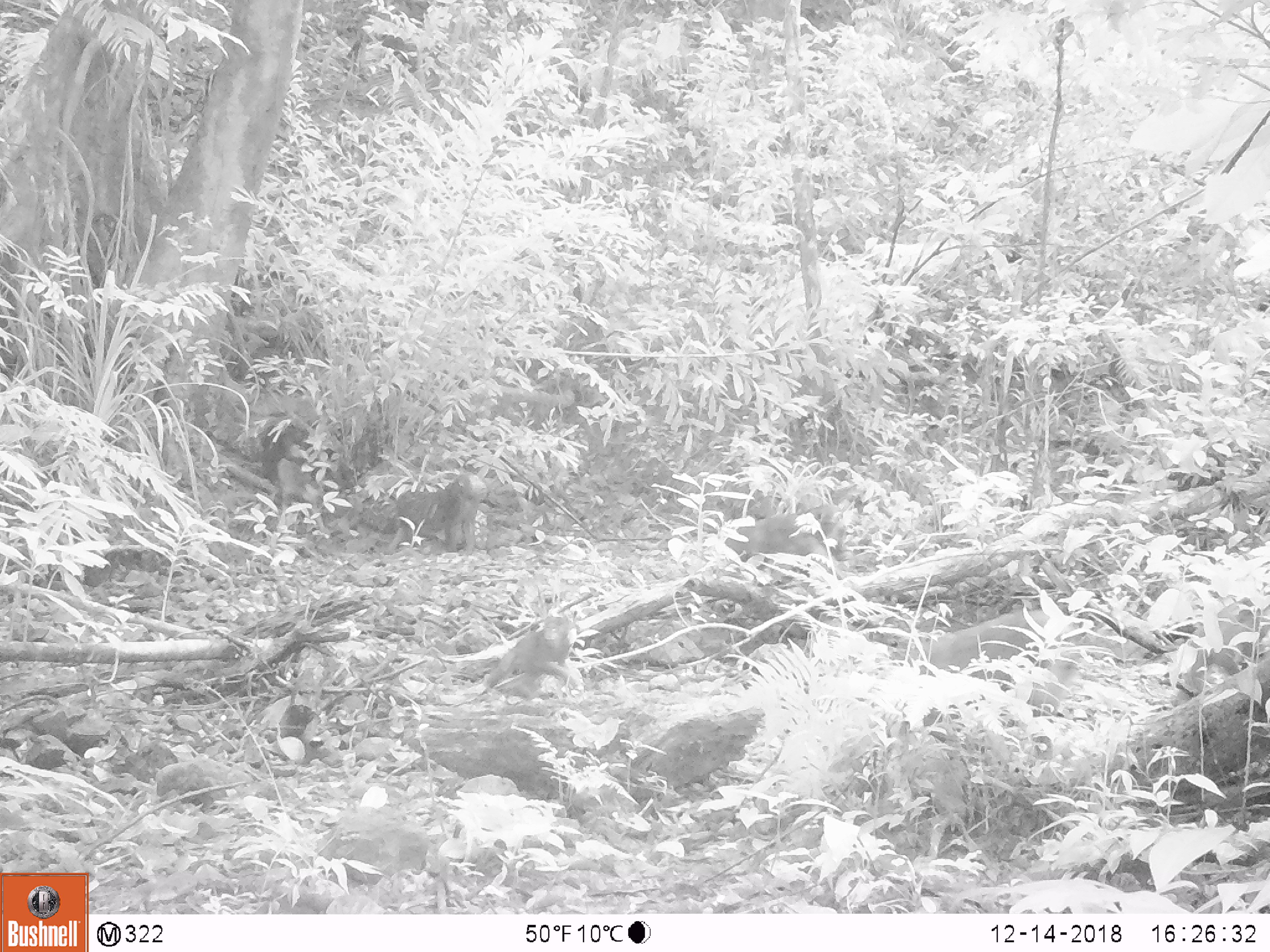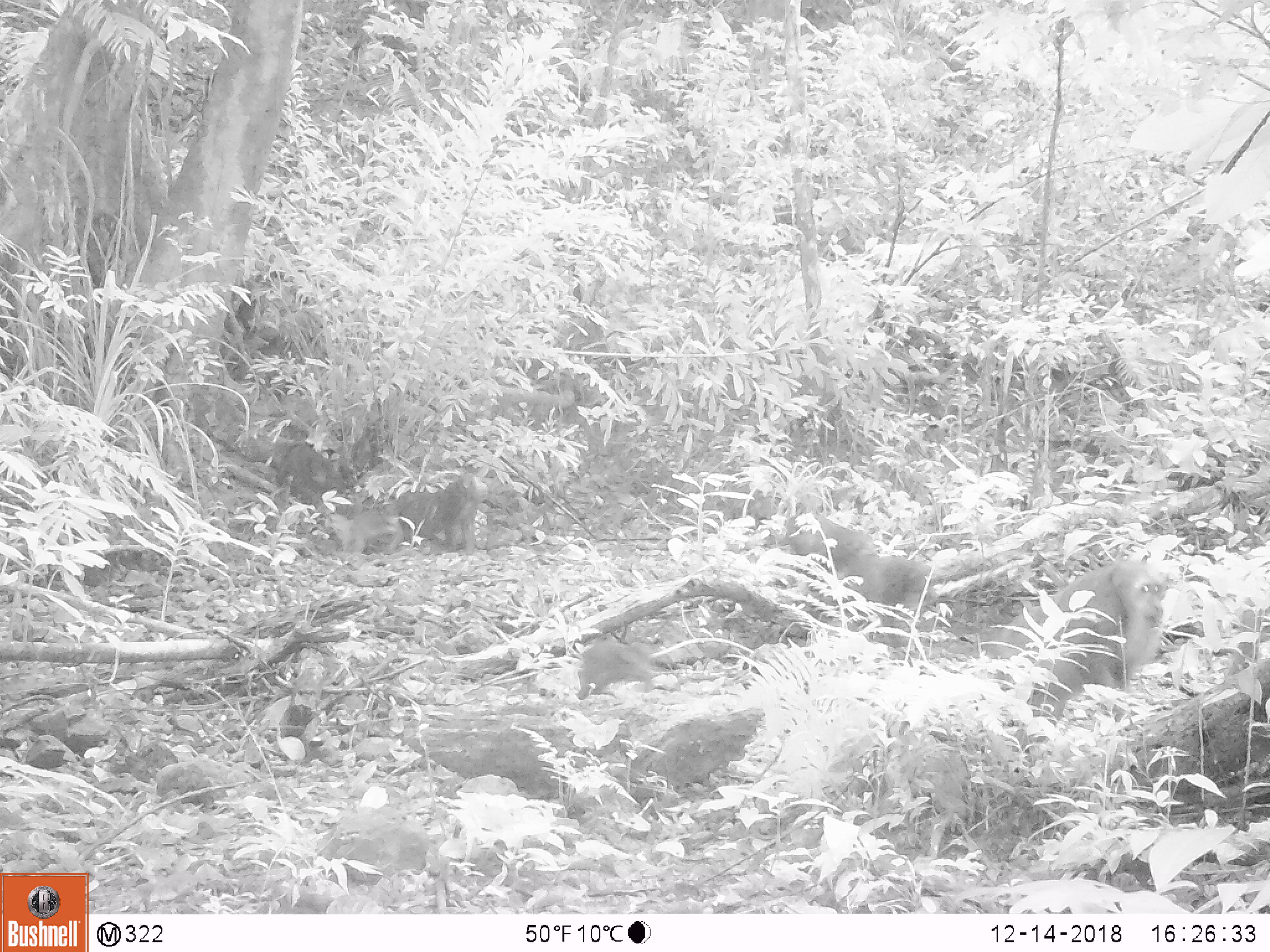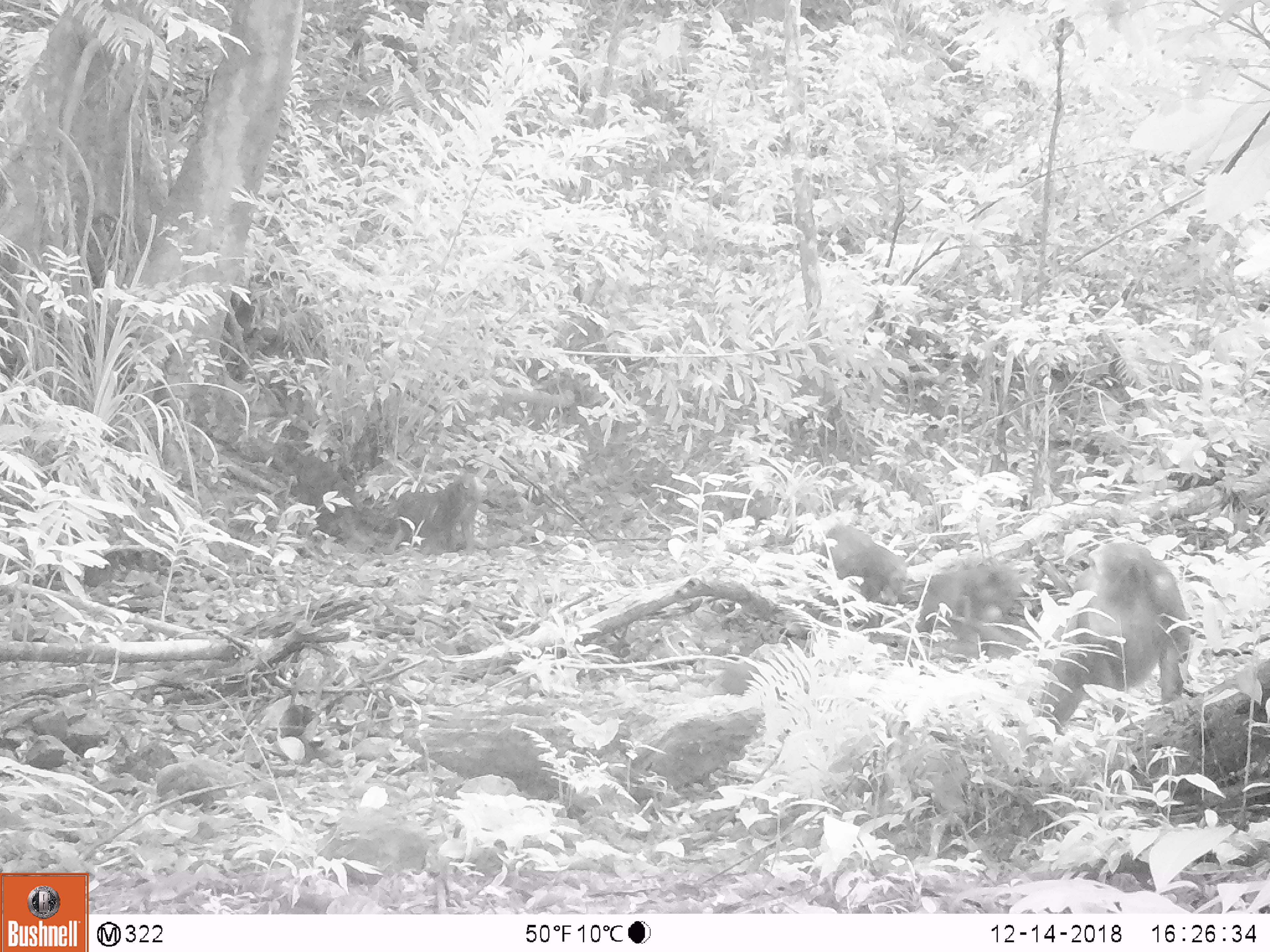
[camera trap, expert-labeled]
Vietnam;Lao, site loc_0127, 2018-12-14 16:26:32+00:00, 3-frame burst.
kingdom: Animalia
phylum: Chordata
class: Mammalia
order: Primates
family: Cercopithecidae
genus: Macaca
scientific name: Macaca arctoides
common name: stump-tailed macaque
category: stump tailed macaque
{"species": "stump tailed macaque (stump-tailed macaque) (Macaca arctoides)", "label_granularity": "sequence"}